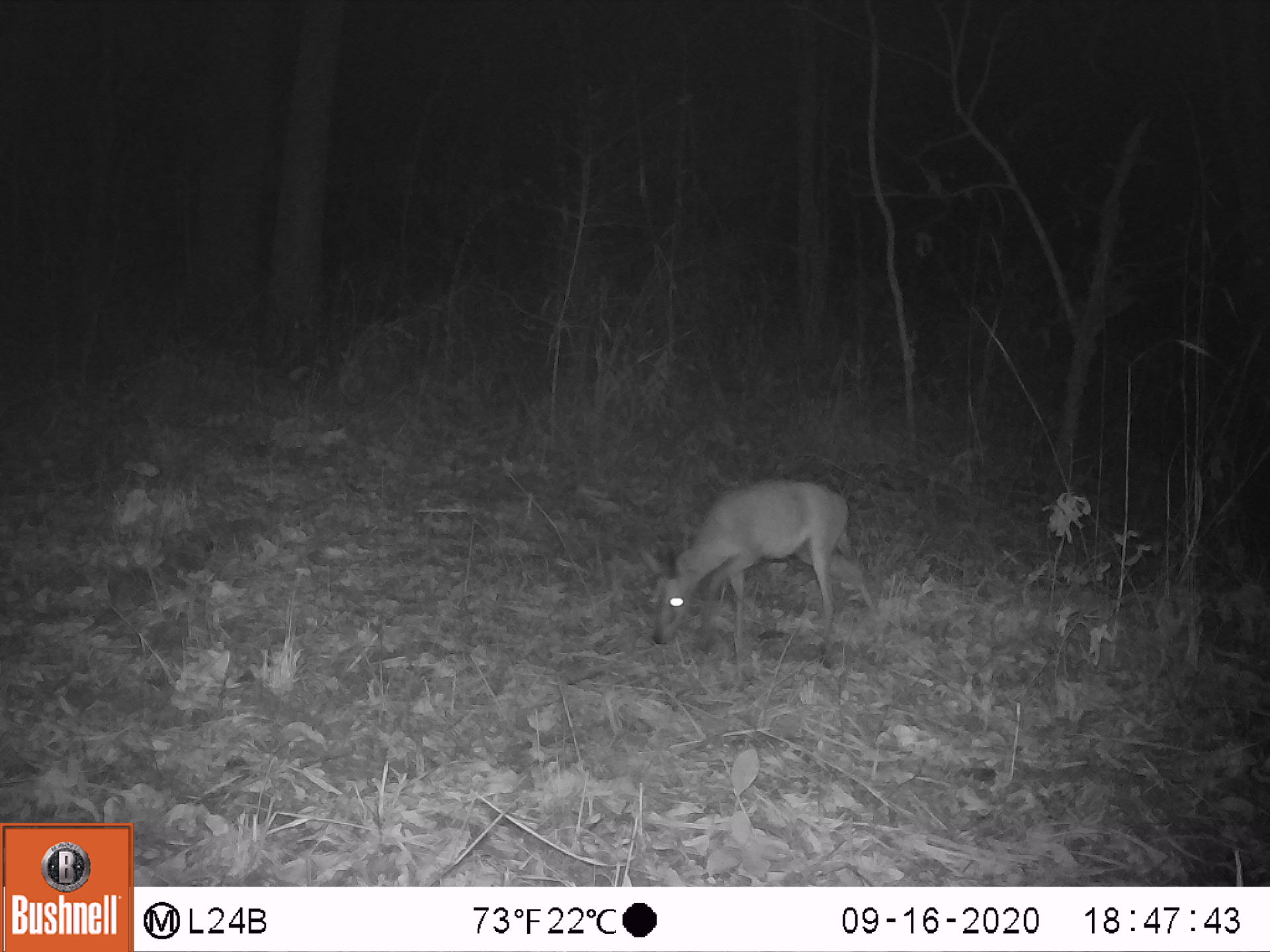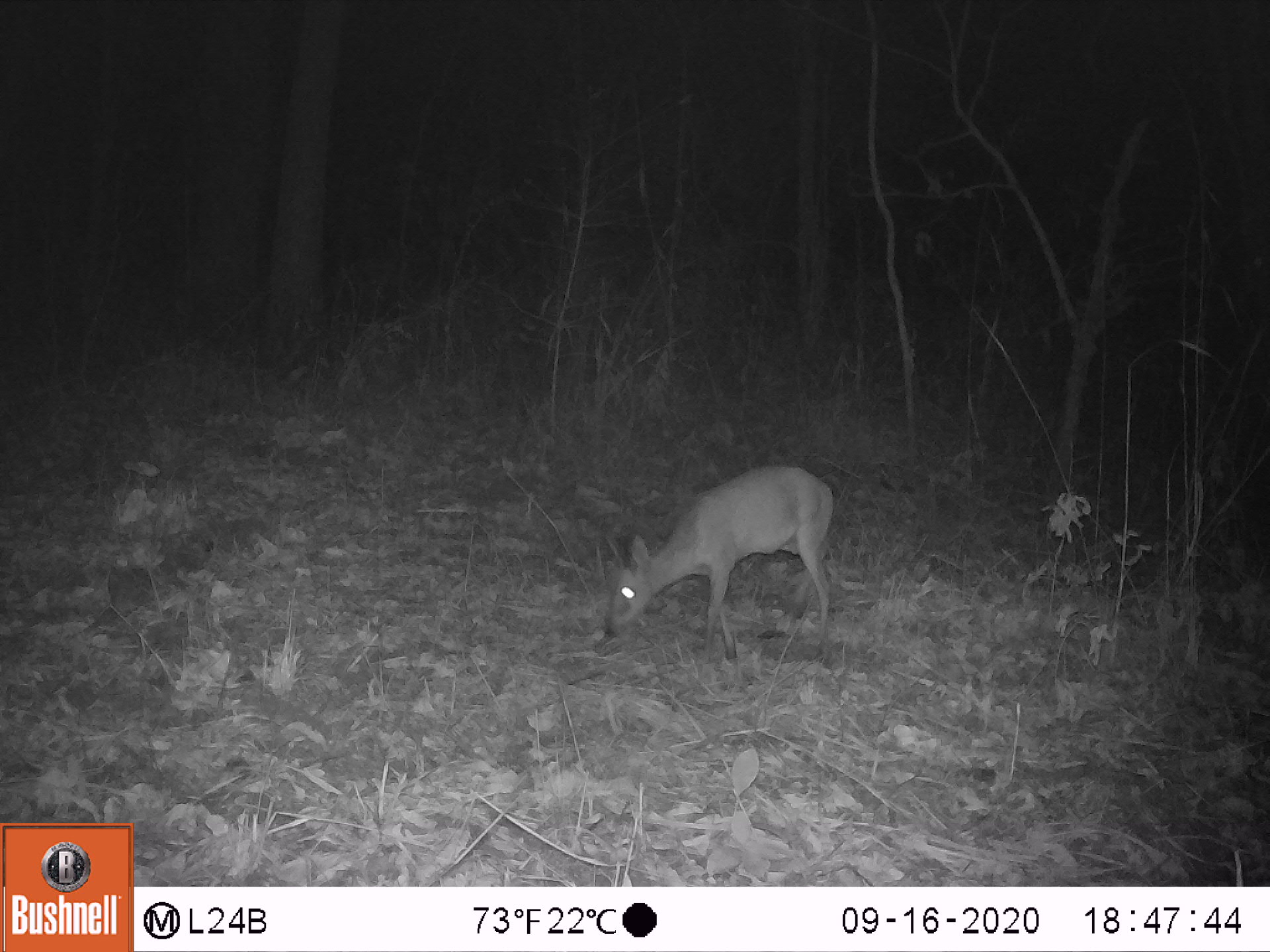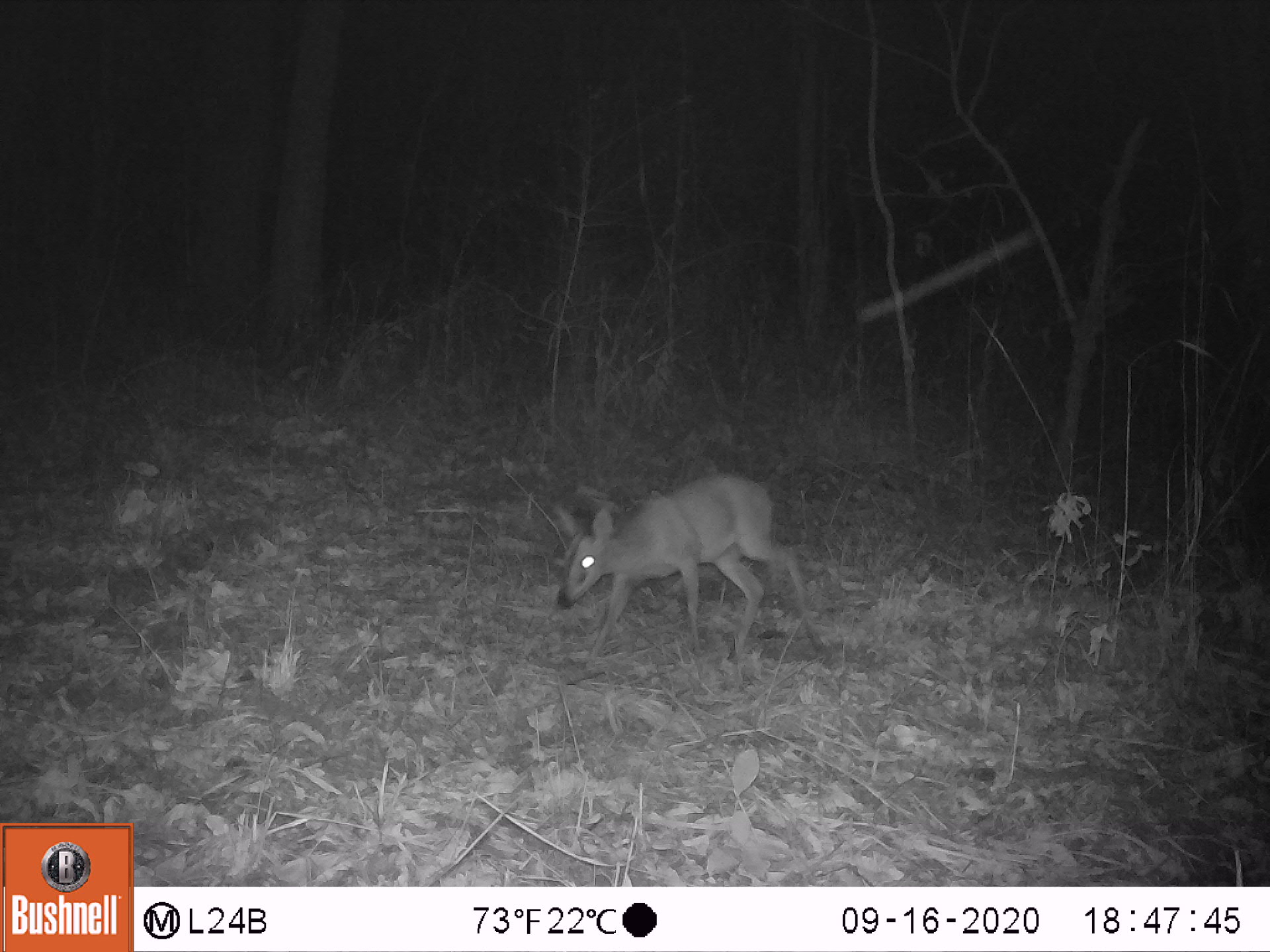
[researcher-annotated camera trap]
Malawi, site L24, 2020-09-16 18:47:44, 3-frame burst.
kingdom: Animalia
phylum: Chordata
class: Mammalia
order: Artiodactyla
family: Bovidae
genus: Sylvicapra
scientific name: Sylvicapra grimmia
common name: common duiker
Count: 1.